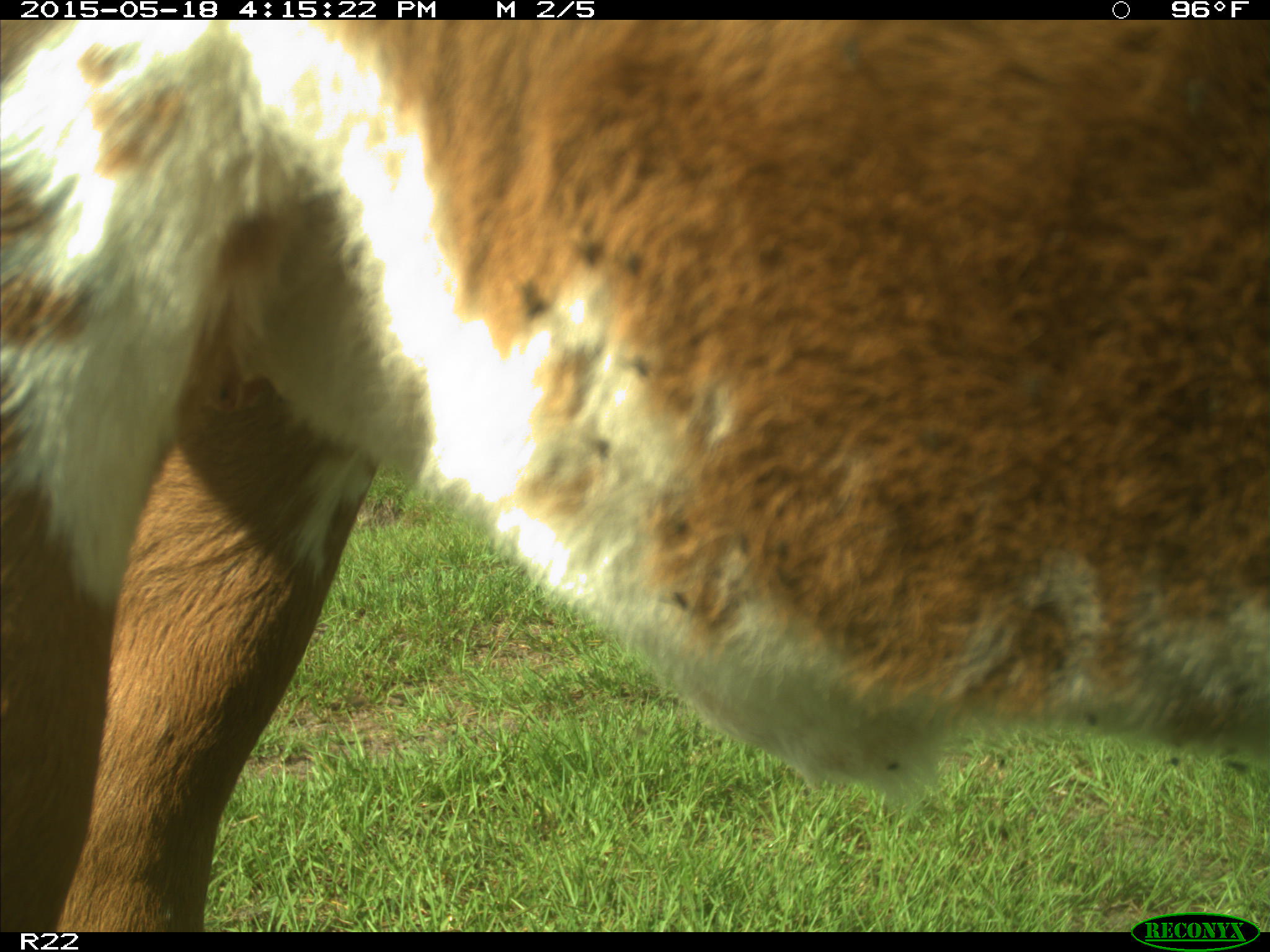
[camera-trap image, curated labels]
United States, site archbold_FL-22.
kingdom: Animalia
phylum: Chordata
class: Mammalia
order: Artiodactyla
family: Bovidae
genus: Bos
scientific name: Bos taurus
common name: domestic cow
Bos taurus (domestic cow).